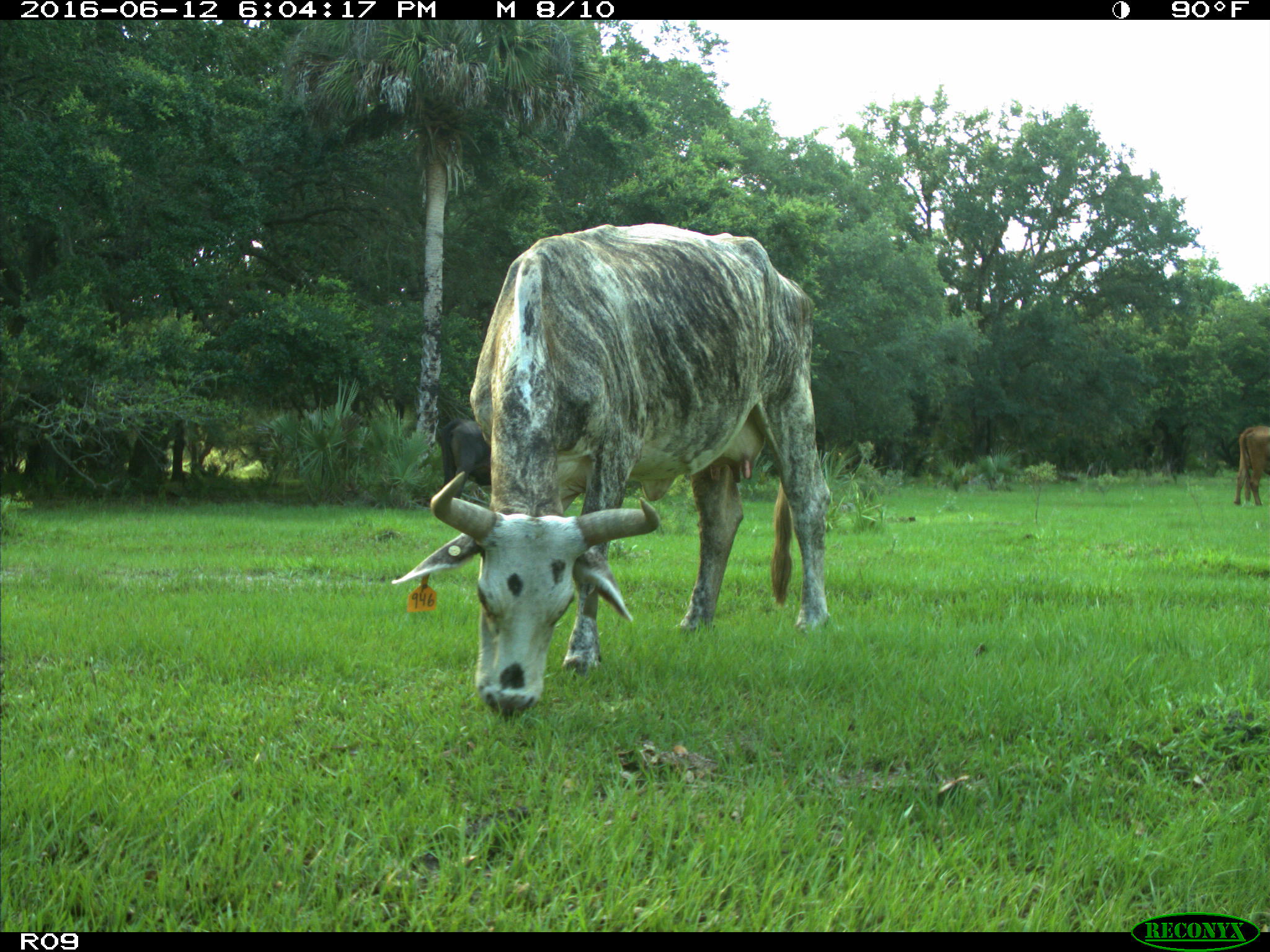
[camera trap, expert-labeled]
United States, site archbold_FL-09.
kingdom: Animalia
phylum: Chordata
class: Mammalia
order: Artiodactyla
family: Bovidae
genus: Bos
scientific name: Bos taurus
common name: domestic cow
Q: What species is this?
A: Bos taurus (domestic cow).